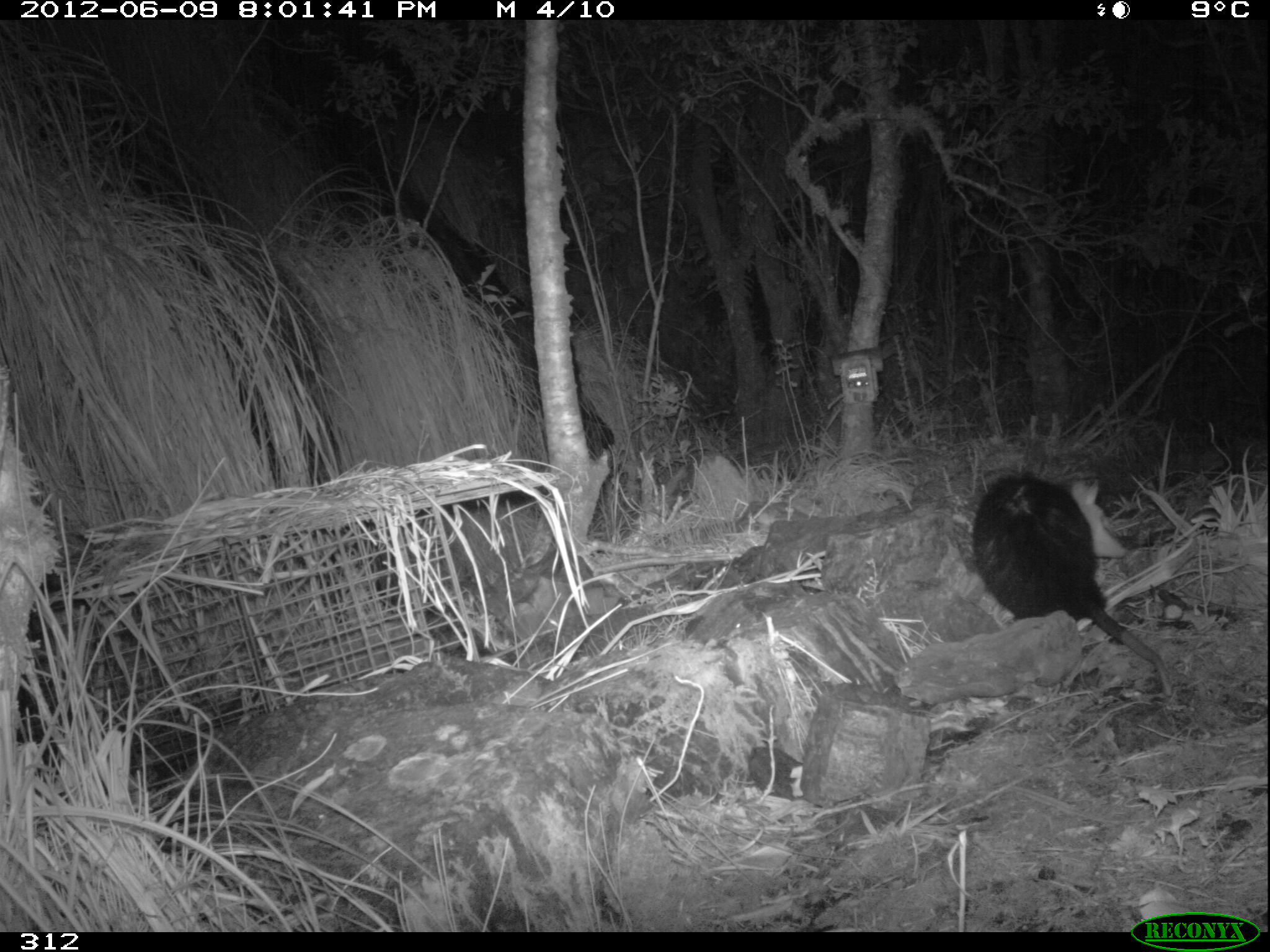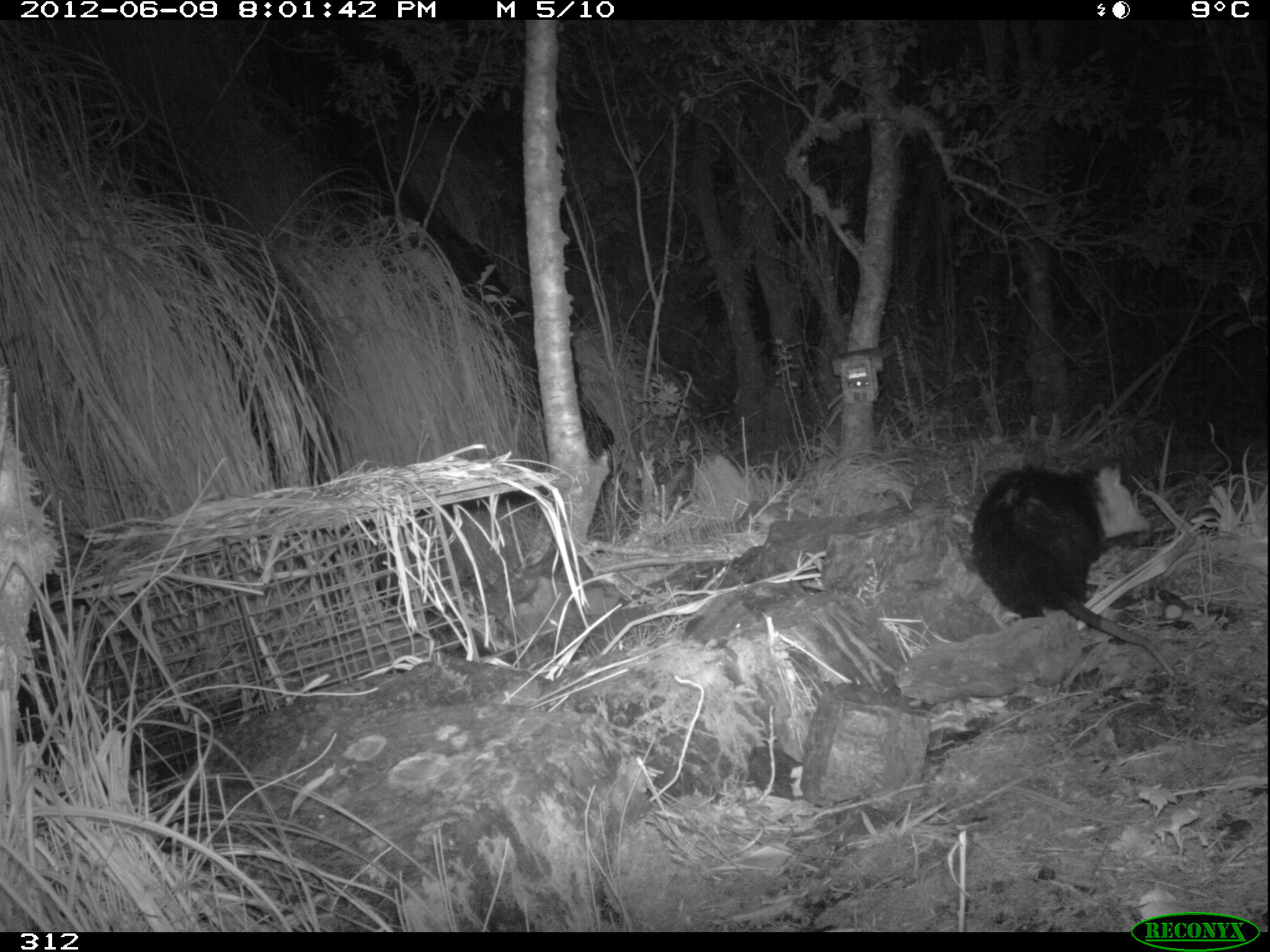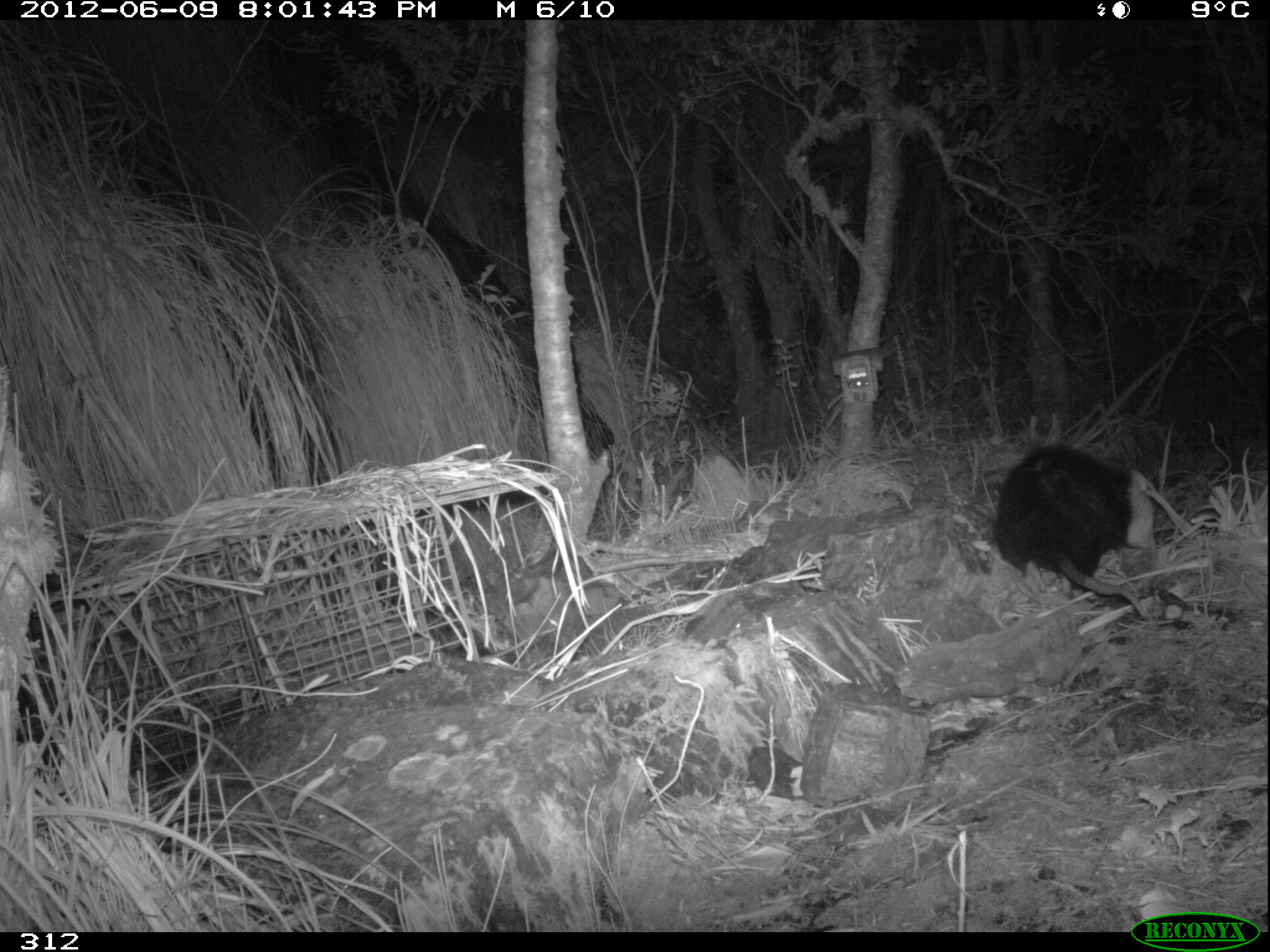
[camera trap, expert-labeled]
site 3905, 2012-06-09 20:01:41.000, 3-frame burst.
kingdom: Animalia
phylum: Chordata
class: Mammalia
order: Didelphimorphia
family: Didelphidae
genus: Didelphis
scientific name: Didelphis pernigra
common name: andean white-eared opossum